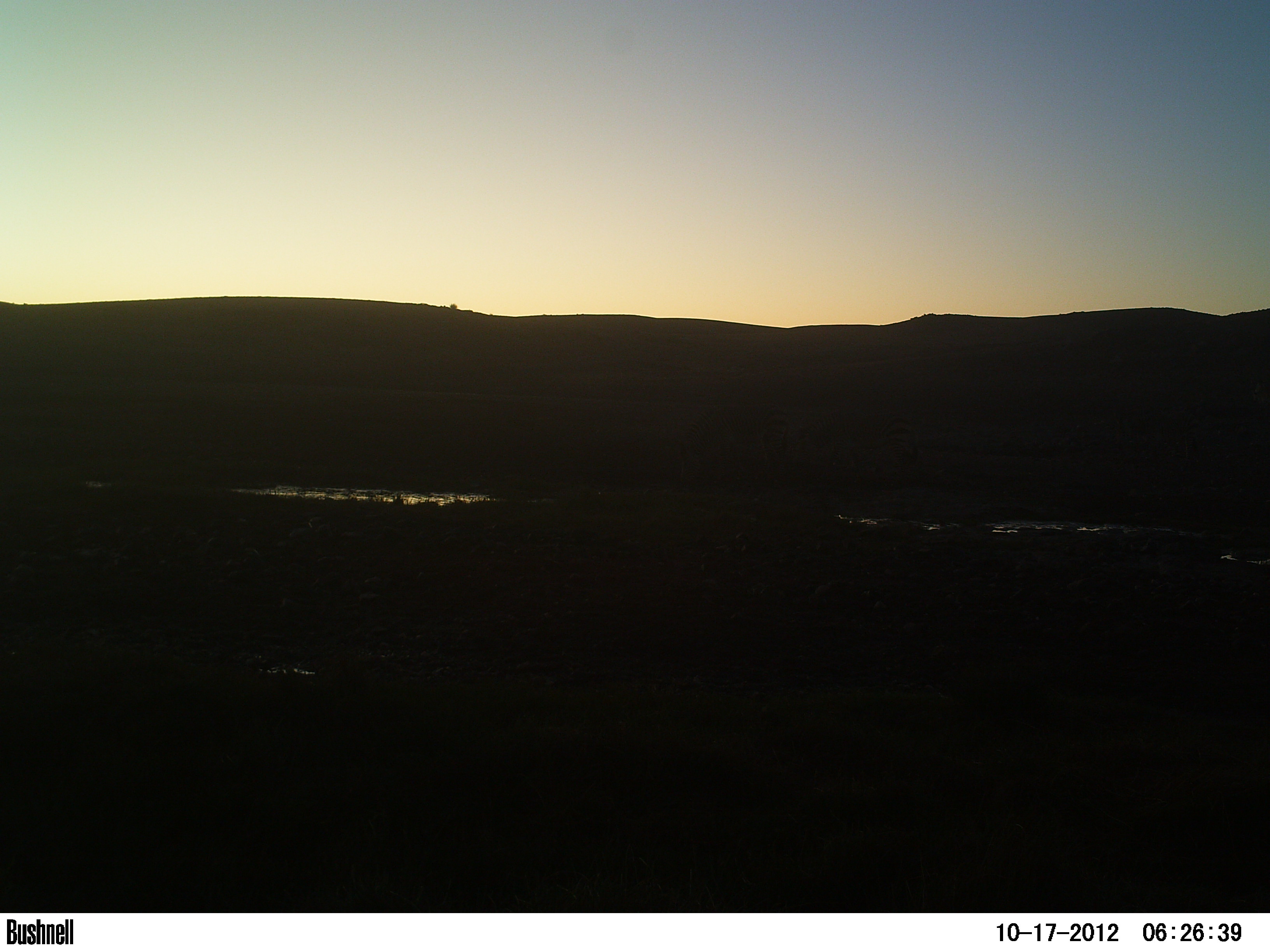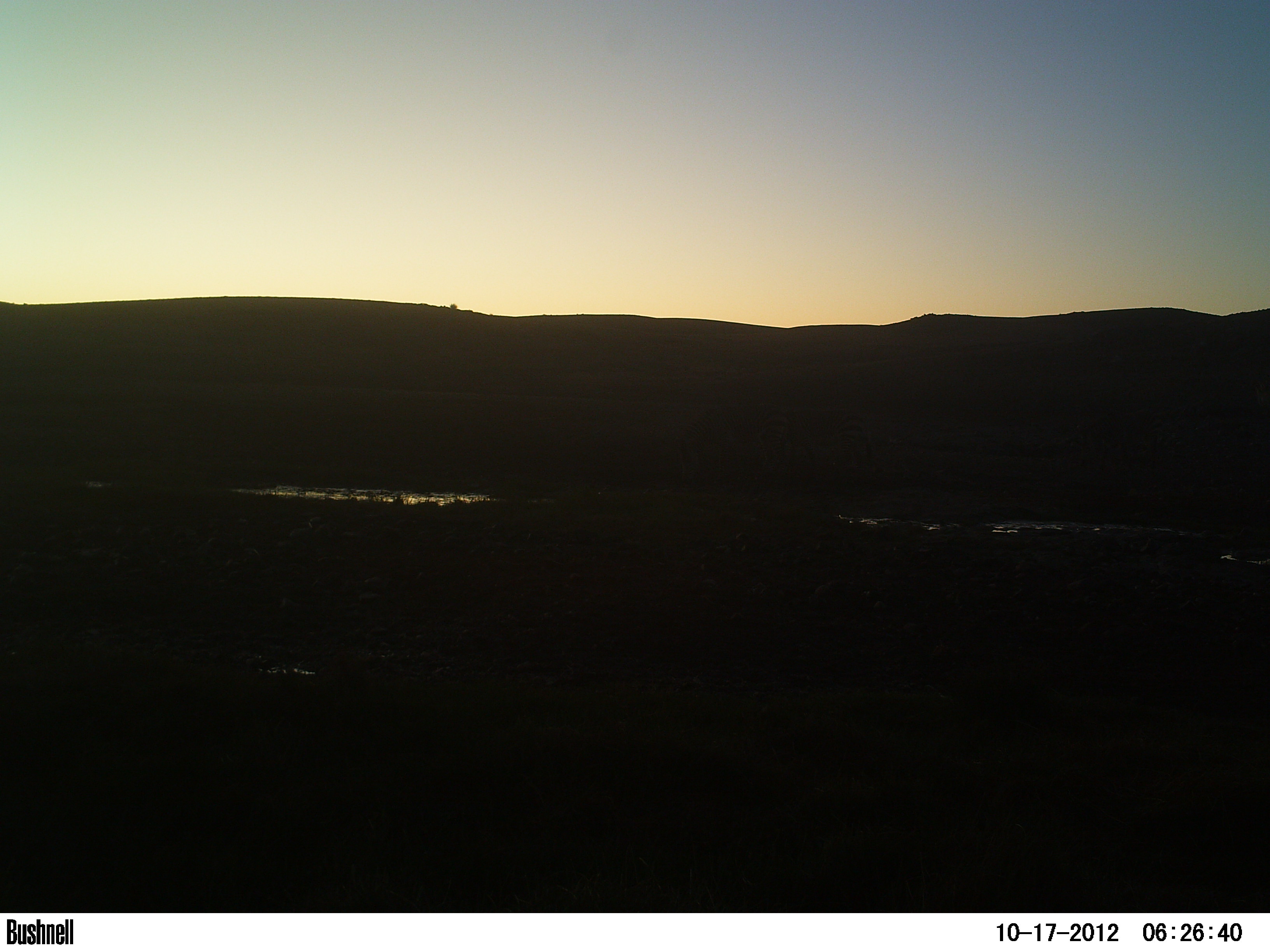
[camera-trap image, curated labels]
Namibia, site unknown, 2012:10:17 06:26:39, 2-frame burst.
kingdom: Animalia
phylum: Chordata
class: Mammalia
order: Perissodactyla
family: Equidae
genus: Equus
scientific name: Equus zebra hartmannae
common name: hartmann's mountain zebra